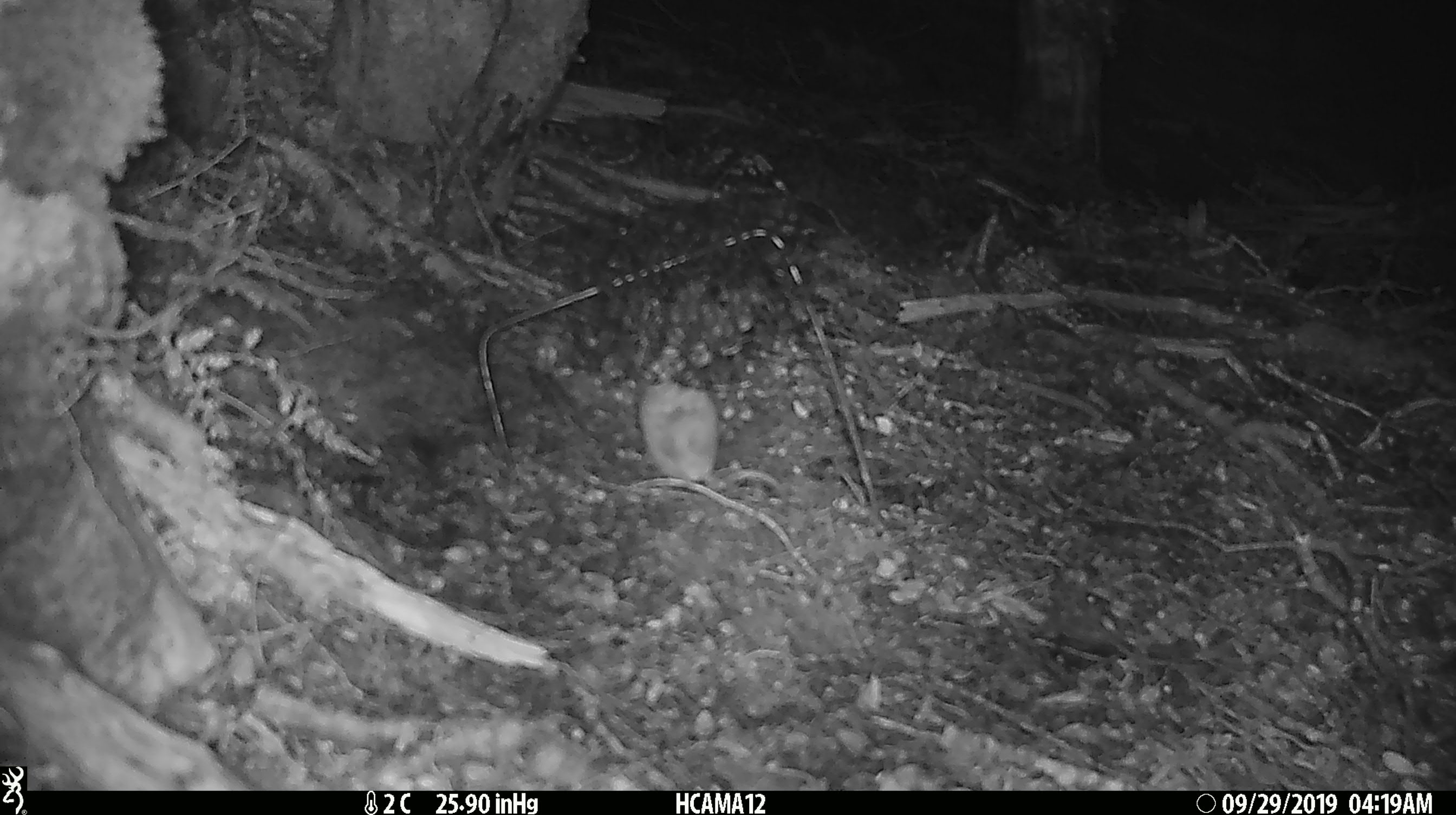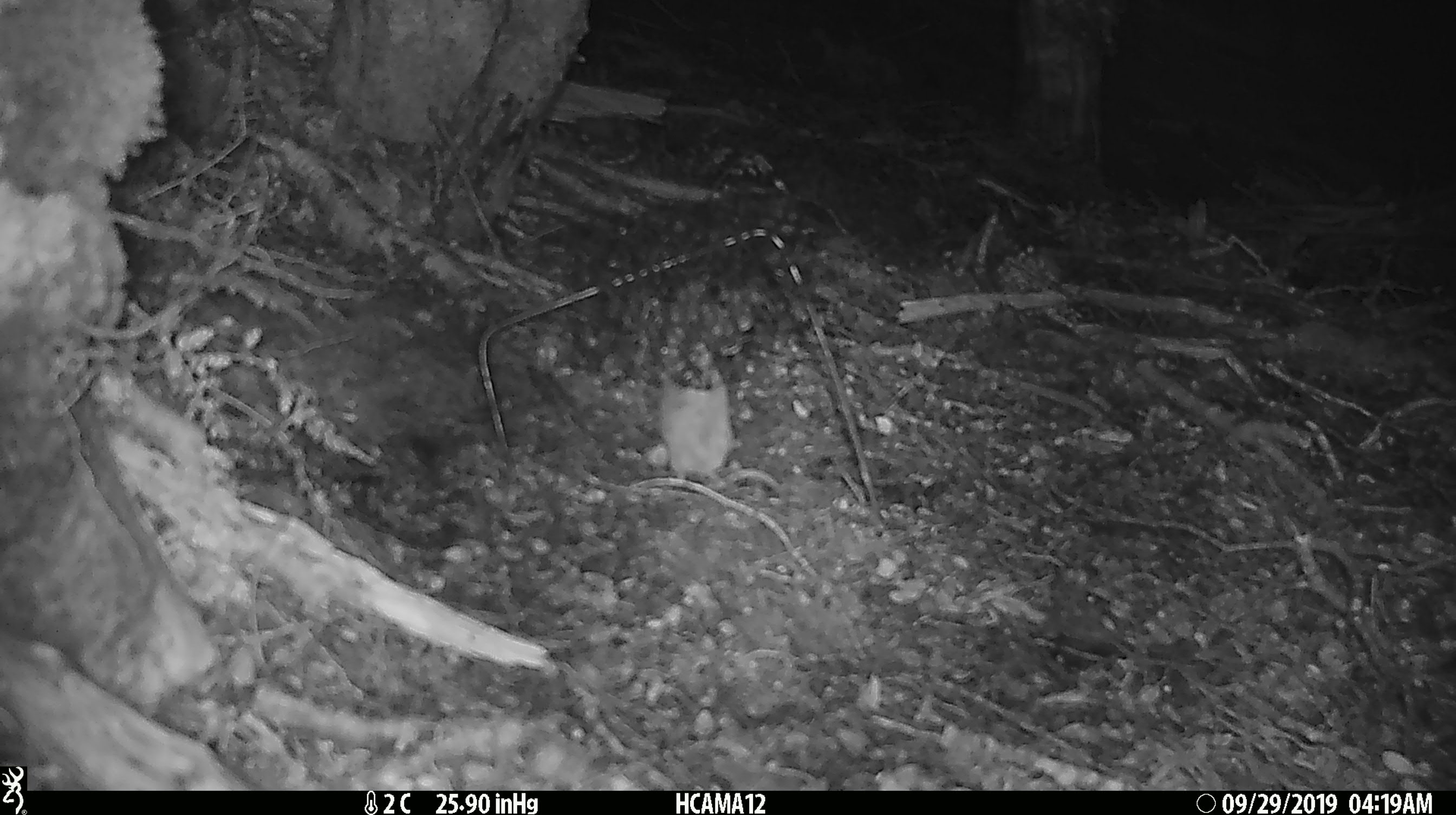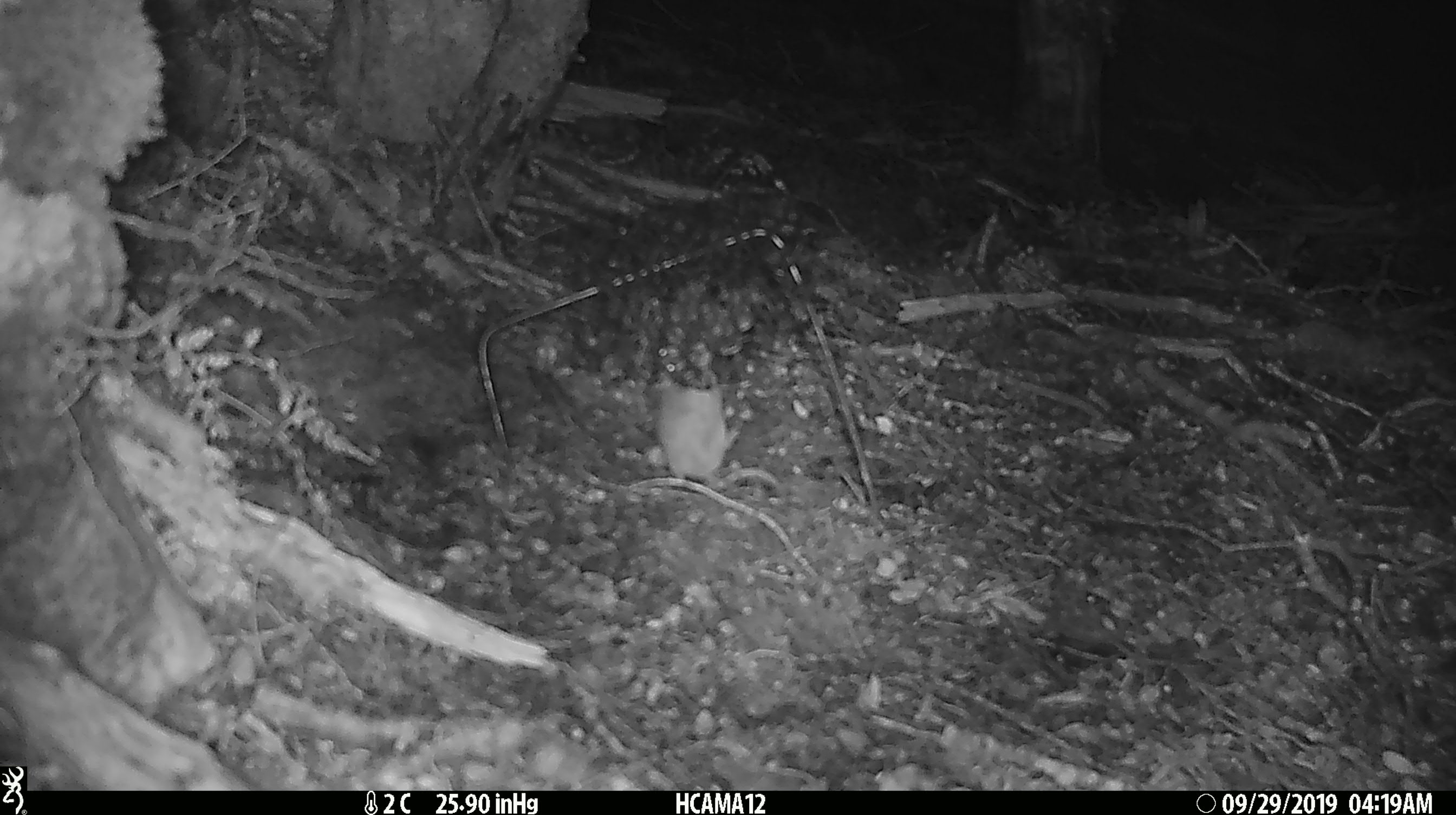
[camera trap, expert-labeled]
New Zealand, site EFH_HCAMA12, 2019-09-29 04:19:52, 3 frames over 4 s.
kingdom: Animalia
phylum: Chordata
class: Mammalia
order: Rodentia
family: Muridae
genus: Mus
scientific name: Mus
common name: mouse